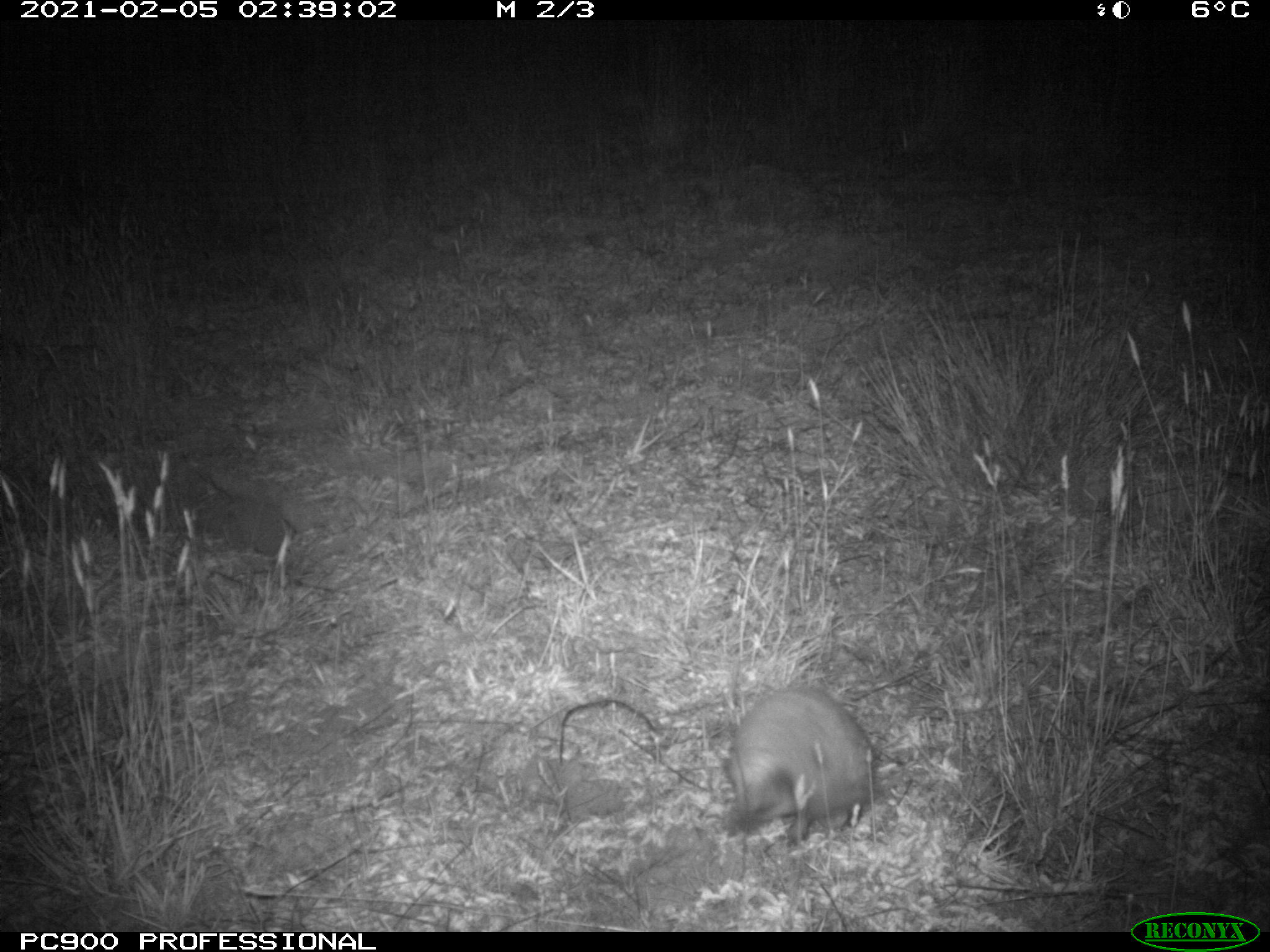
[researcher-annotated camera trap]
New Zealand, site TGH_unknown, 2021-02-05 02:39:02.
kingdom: Animalia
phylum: Chordata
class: Mammalia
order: Eulipotyphla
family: Erinaceidae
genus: Erinaceus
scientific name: Erinaceus europaeus europaeus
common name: european hedgehog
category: hedgehog